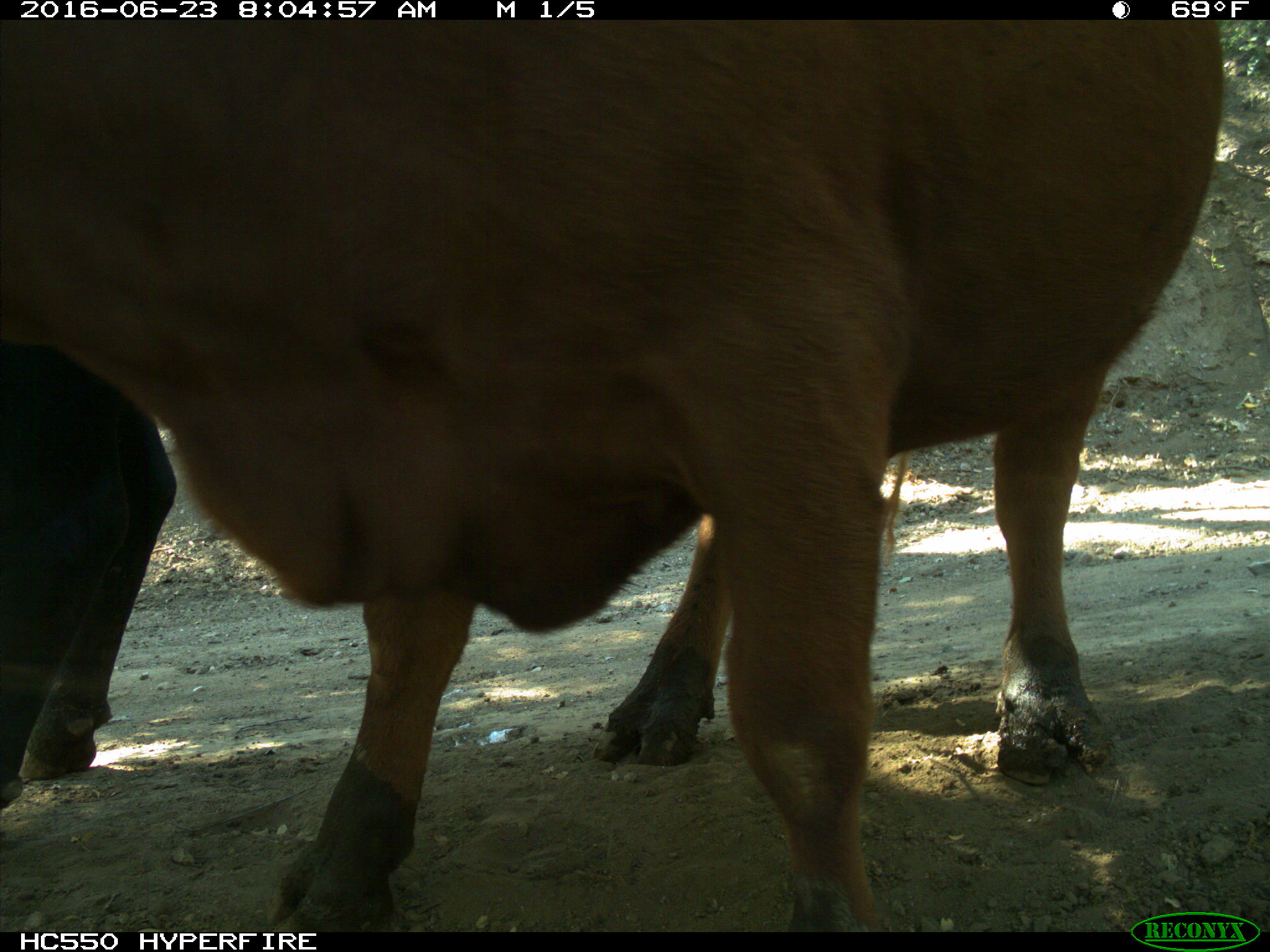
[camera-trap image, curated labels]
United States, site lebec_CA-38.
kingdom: Animalia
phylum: Chordata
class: Mammalia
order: Artiodactyla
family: Bovidae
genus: Bos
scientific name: Bos taurus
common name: domestic cow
Bos taurus (domestic cow).